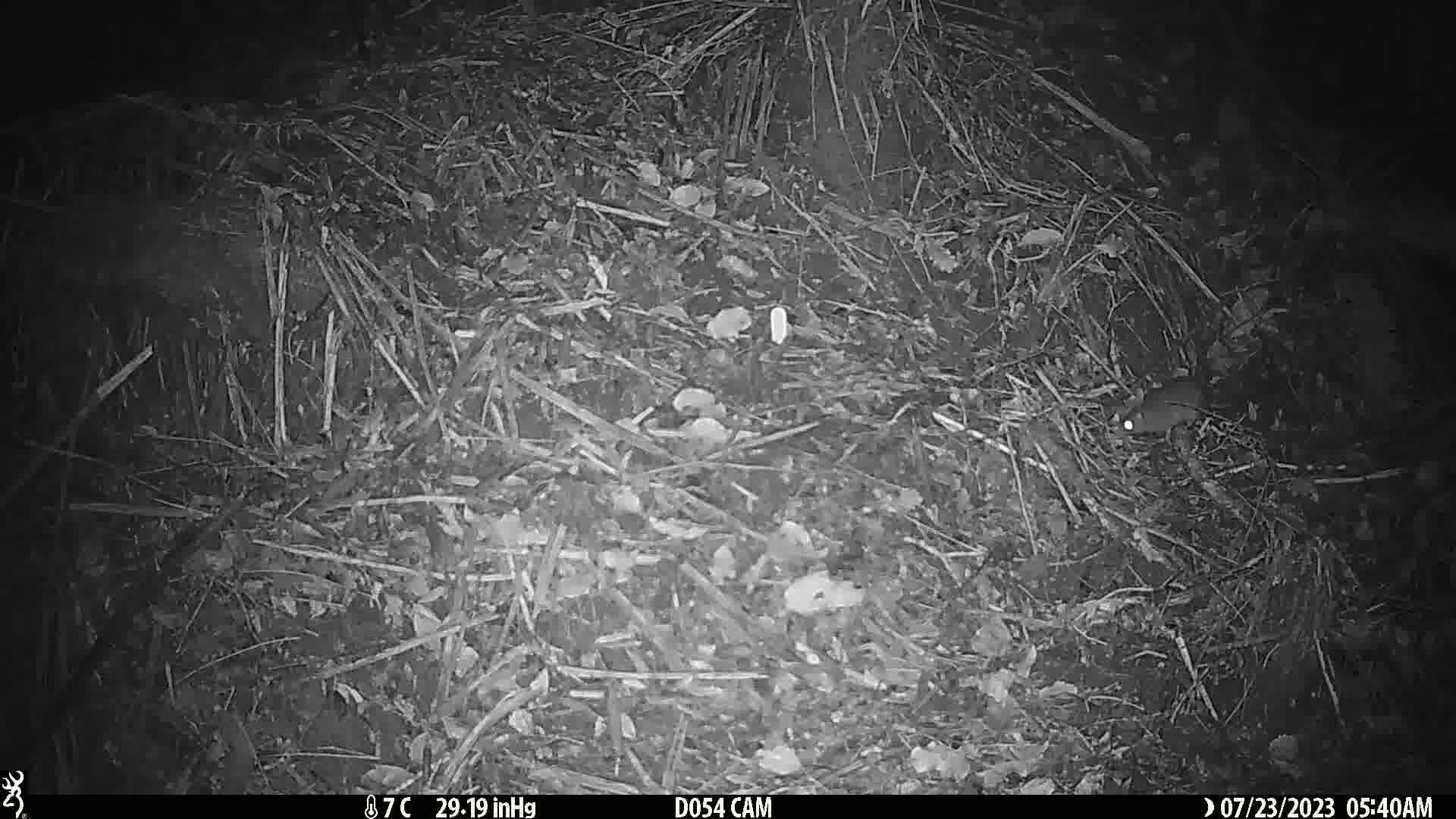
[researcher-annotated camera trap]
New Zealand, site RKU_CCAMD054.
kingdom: Animalia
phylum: Chordata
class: Mammalia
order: Rodentia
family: Muridae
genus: Rattus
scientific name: Rattus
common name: rat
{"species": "rat (Rattus)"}